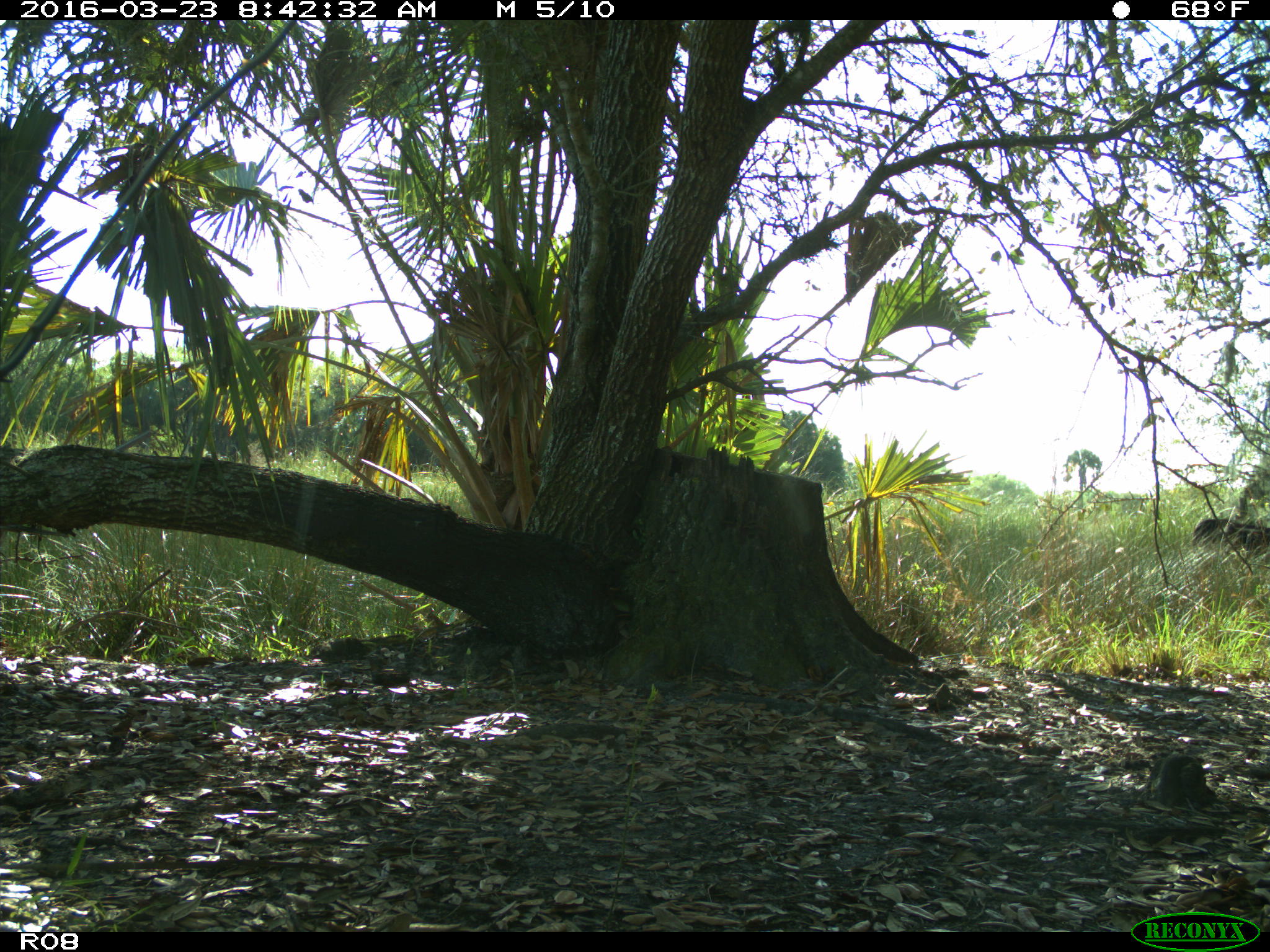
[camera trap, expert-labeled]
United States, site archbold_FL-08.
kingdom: Animalia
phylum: Chordata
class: Mammalia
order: Artiodactyla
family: Bovidae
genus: Bos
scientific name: Bos taurus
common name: domestic cow